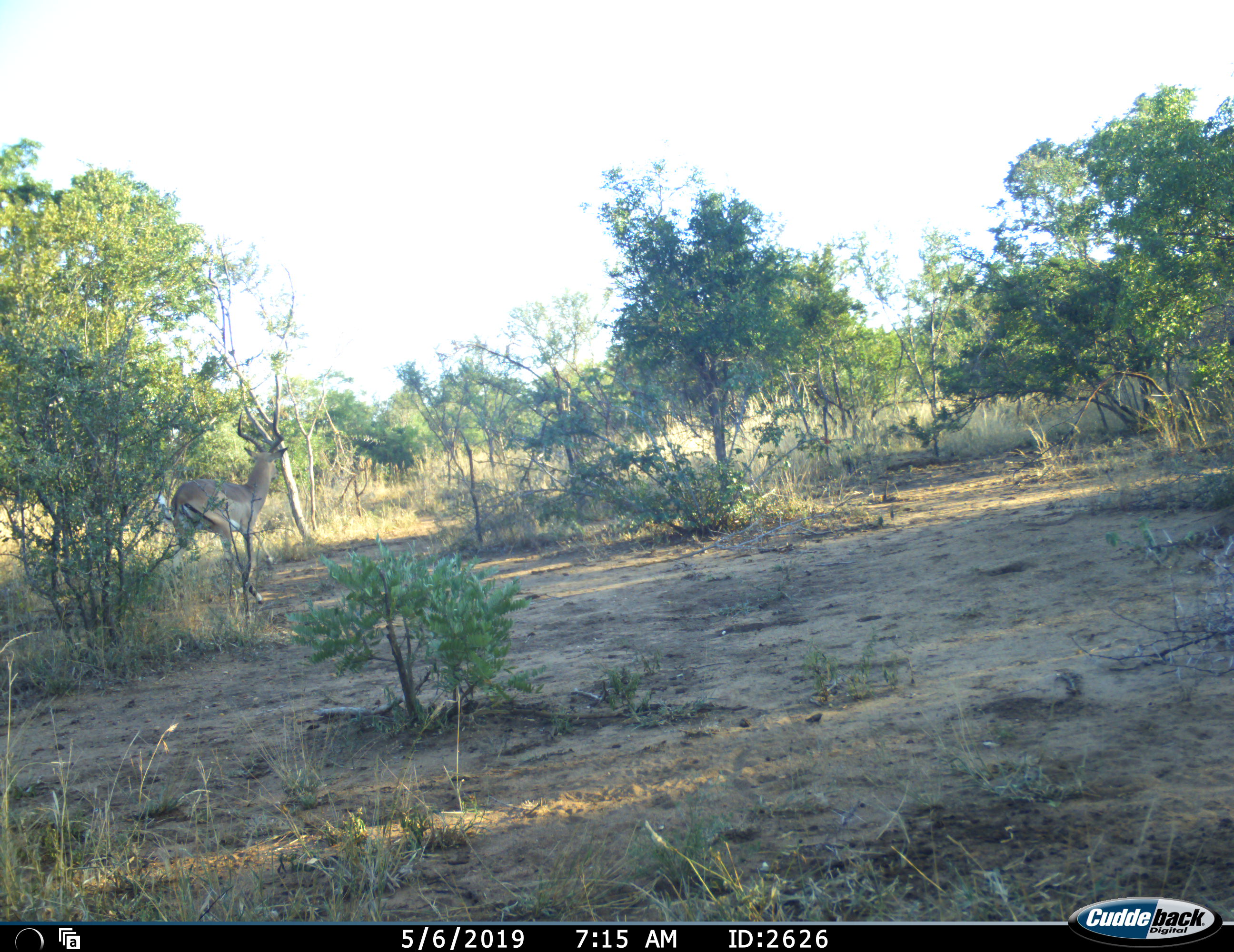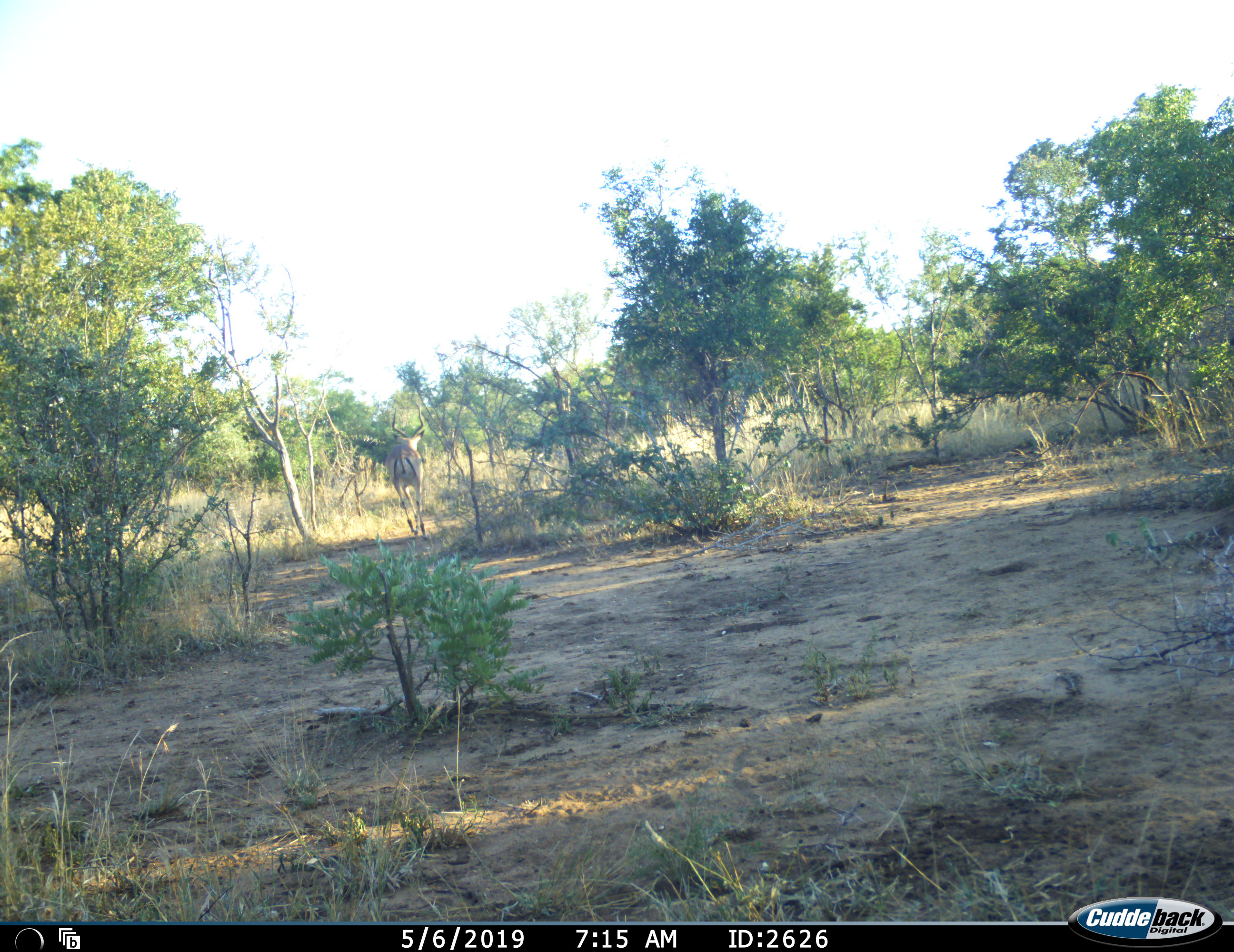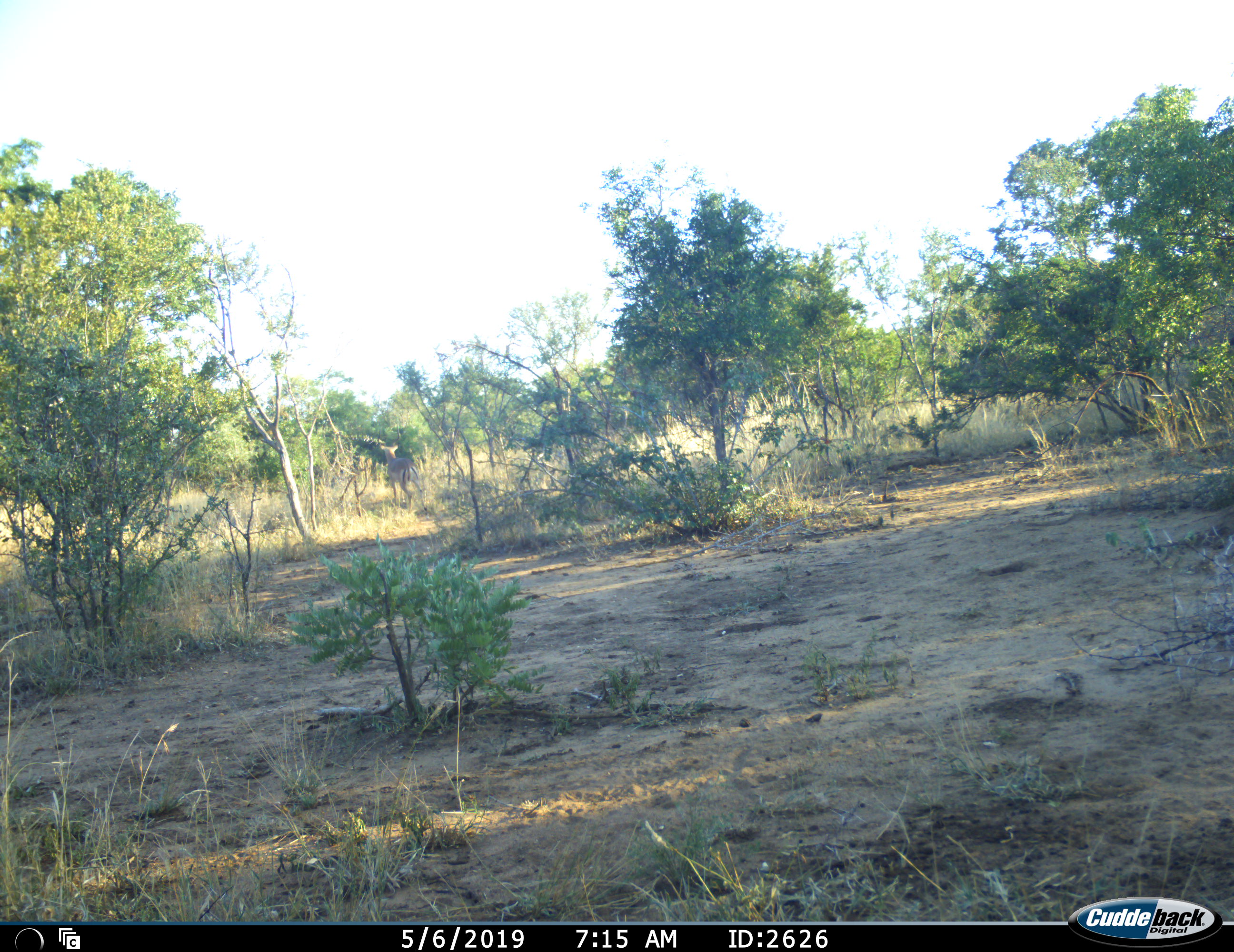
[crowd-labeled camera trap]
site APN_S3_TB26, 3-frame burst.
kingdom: Animalia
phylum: Chordata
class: Mammalia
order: Artiodactyla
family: Bovidae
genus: Aepyceros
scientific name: Aepyceros melampus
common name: impala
Impala (Aepyceros melampus), count 1. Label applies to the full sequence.